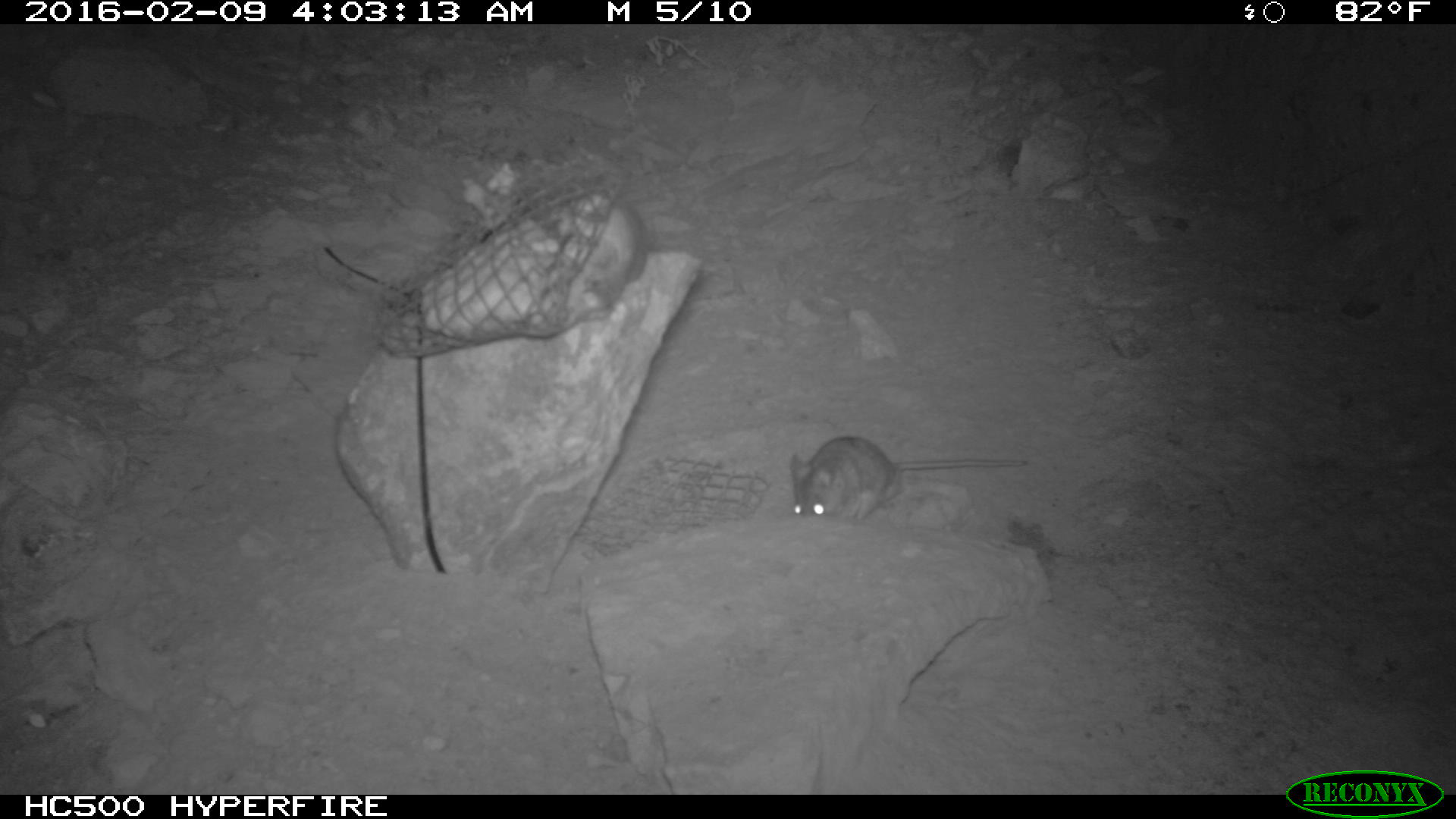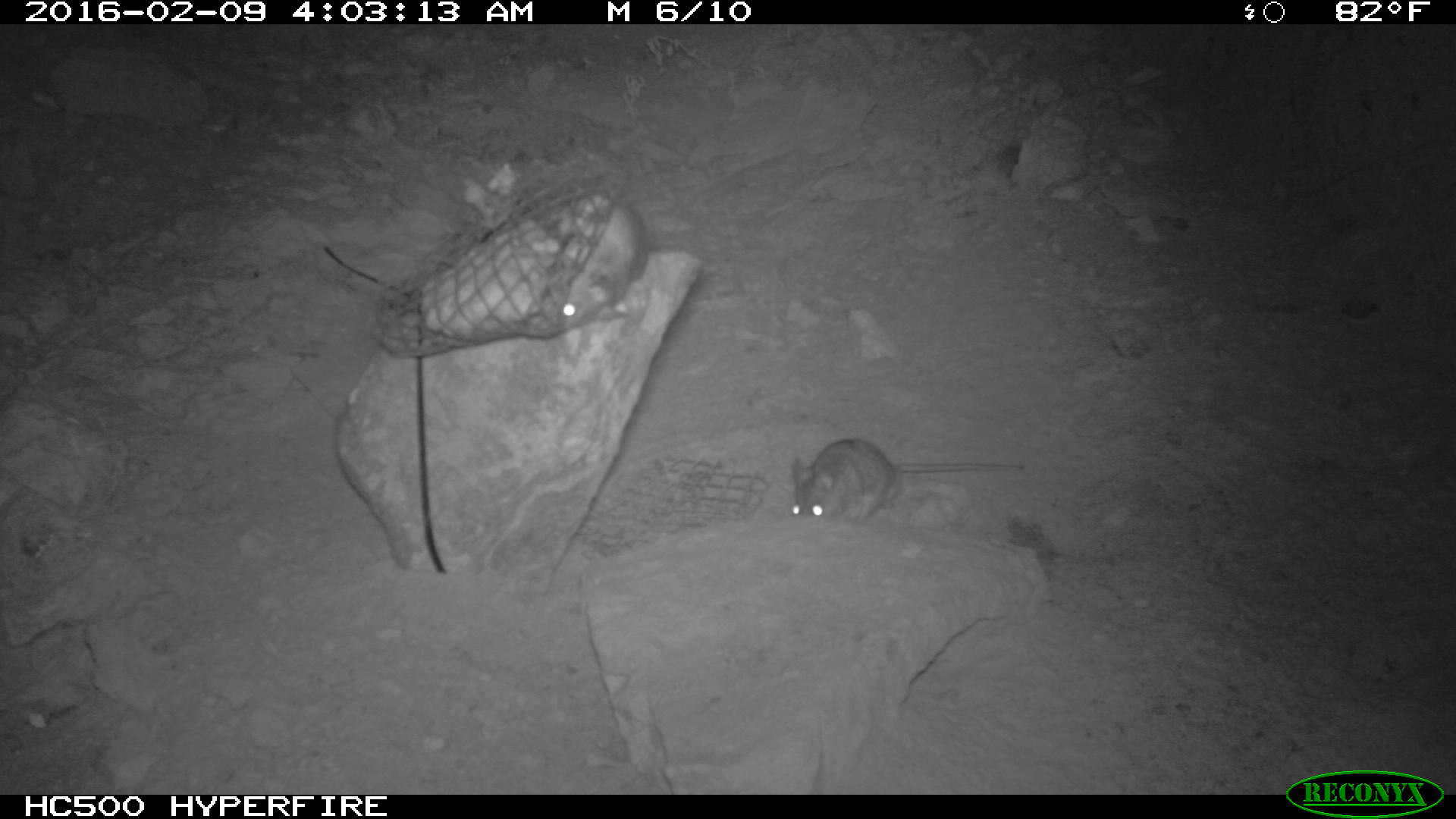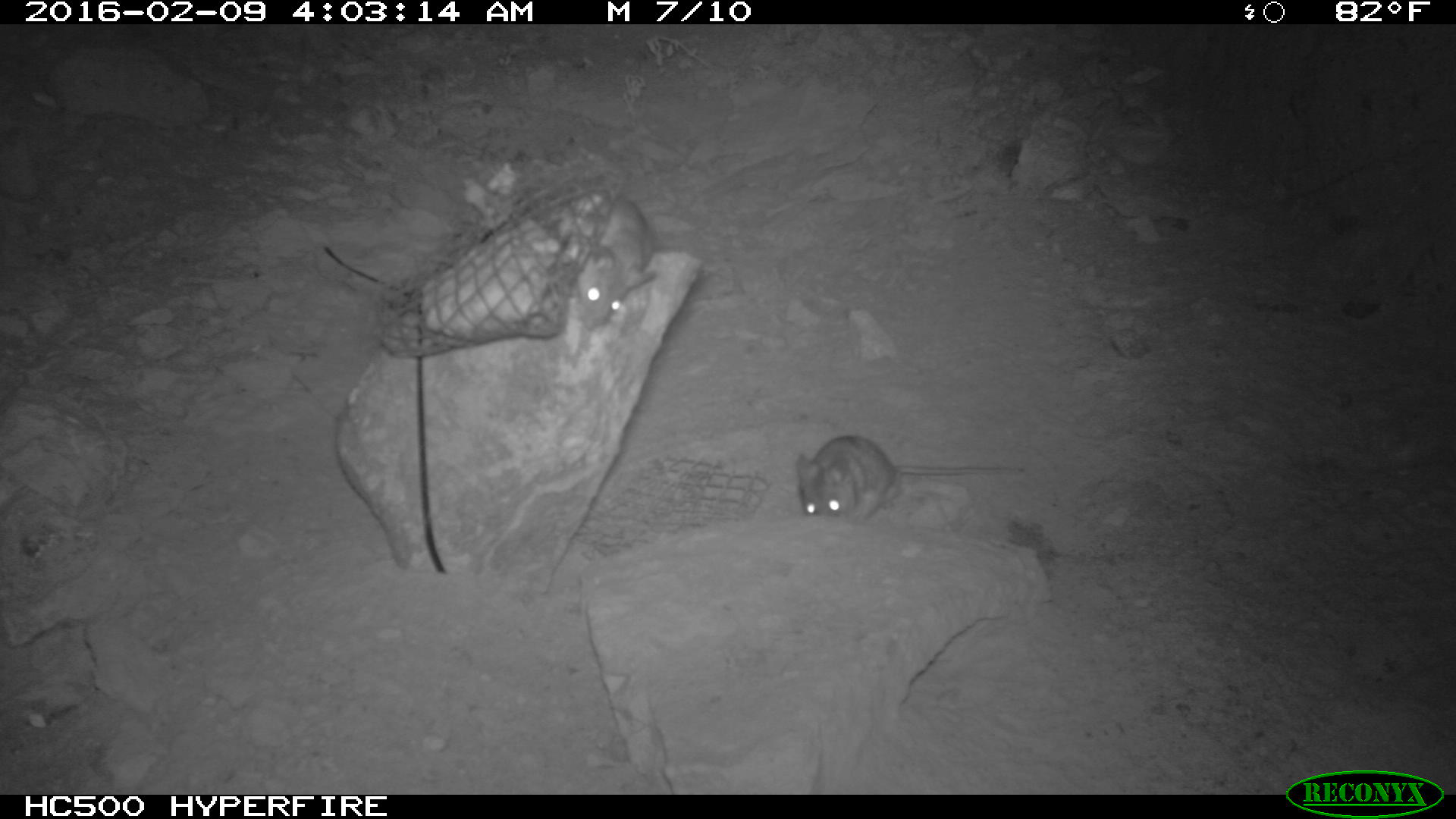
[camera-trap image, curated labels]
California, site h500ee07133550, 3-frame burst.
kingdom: Animalia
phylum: Chordata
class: Mammalia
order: Rodentia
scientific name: Rodentia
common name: rodent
Rodent (Rodentia).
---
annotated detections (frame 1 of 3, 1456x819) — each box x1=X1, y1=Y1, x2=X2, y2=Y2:
rodent: x1=787, y1=436, x2=1028, y2=529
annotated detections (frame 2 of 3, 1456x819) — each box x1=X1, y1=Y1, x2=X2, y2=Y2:
rodent: x1=790, y1=437, x2=1028, y2=524; x1=546, y1=190, x2=646, y2=325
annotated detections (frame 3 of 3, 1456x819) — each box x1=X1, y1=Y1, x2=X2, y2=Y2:
rodent: x1=795, y1=436, x2=1022, y2=523; x1=574, y1=193, x2=655, y2=329